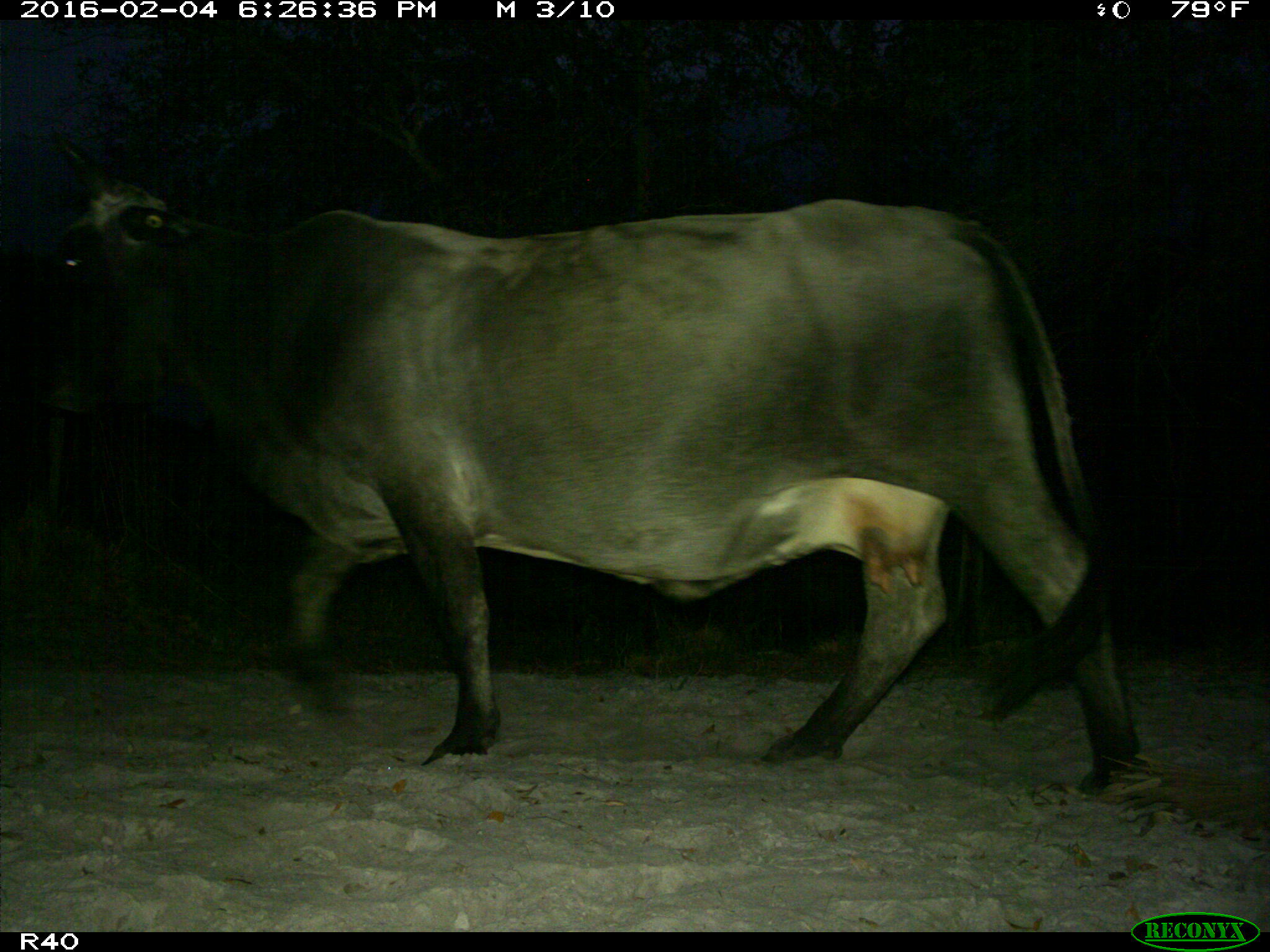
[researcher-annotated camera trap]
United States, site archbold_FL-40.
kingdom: Animalia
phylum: Chordata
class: Mammalia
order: Artiodactyla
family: Bovidae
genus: Bos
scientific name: Bos taurus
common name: domestic cow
Bos taurus (domestic cow).